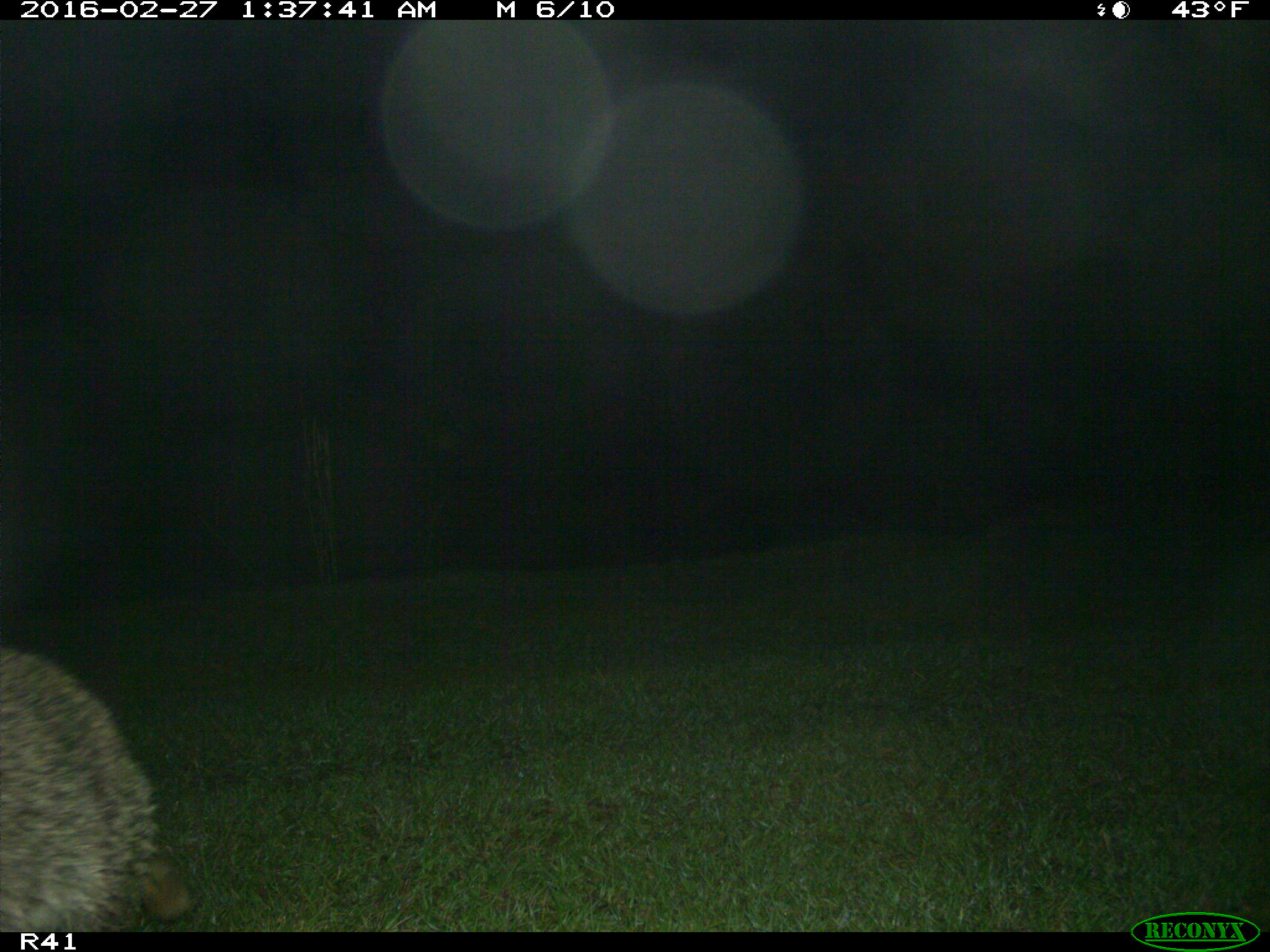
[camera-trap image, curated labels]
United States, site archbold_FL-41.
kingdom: Animalia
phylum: Chordata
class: Mammalia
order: Carnivora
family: Procyonidae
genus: Procyon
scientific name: Procyon lotor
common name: common raccoon